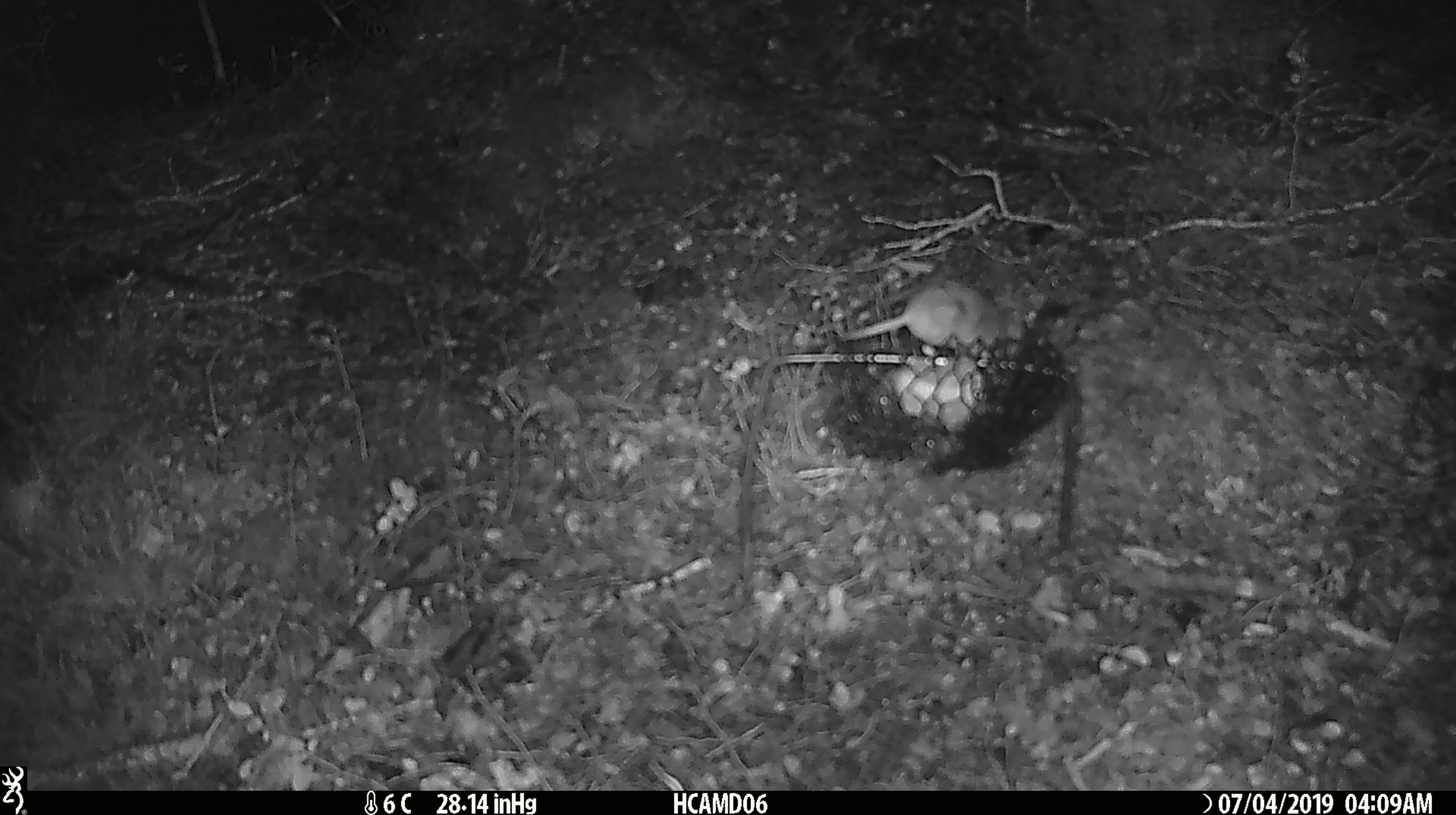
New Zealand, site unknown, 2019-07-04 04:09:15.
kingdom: Animalia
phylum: Chordata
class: Mammalia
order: Rodentia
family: Muridae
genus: Mus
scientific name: Mus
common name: mouse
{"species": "mouse (Mus)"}